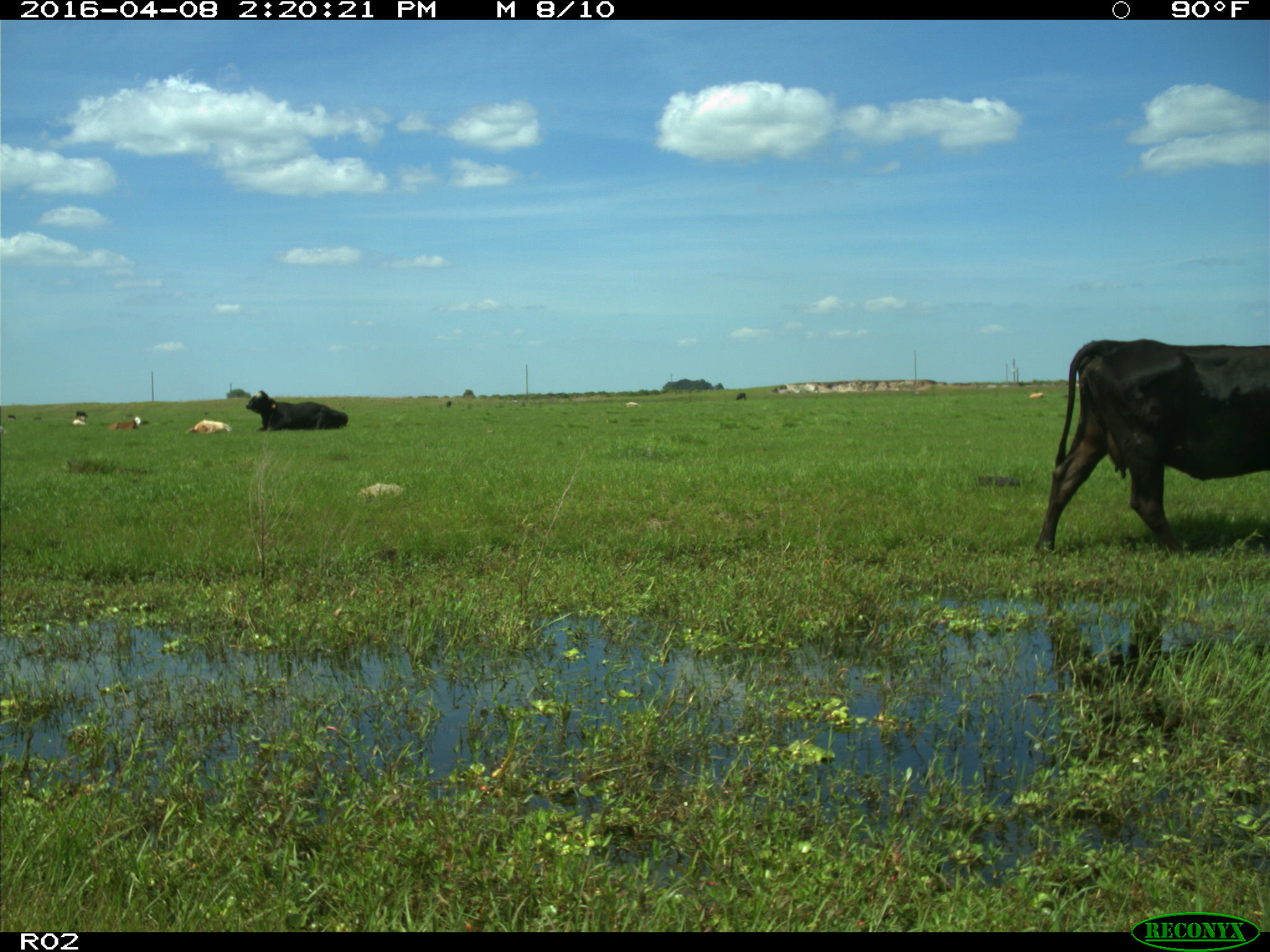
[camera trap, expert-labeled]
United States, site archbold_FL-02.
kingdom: Animalia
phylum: Chordata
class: Mammalia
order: Artiodactyla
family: Bovidae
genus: Bos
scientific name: Bos taurus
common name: domestic cow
Bos taurus (domestic cow).